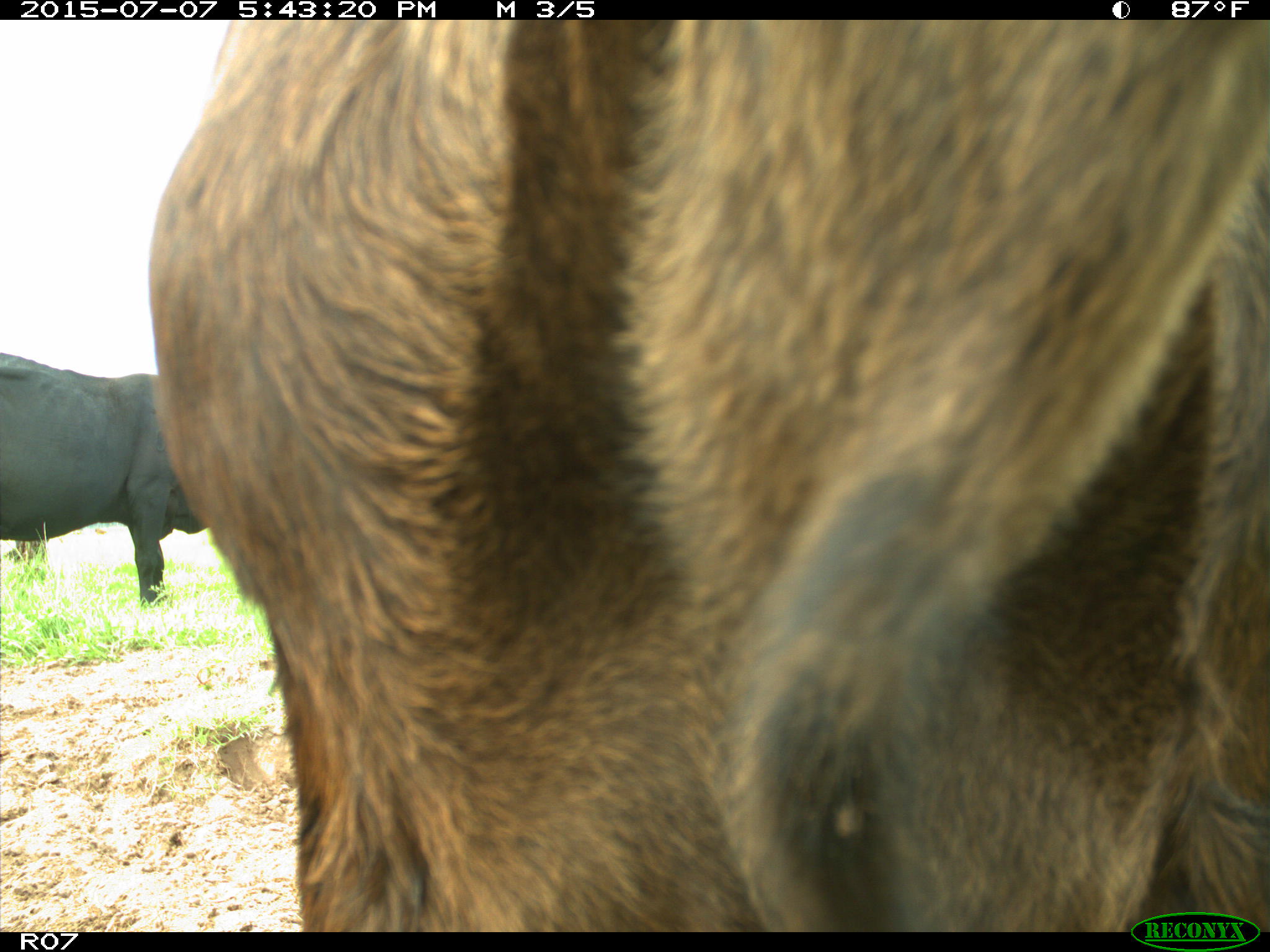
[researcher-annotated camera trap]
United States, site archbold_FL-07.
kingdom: Animalia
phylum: Chordata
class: Mammalia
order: Artiodactyla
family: Bovidae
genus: Bos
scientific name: Bos taurus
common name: domestic cow